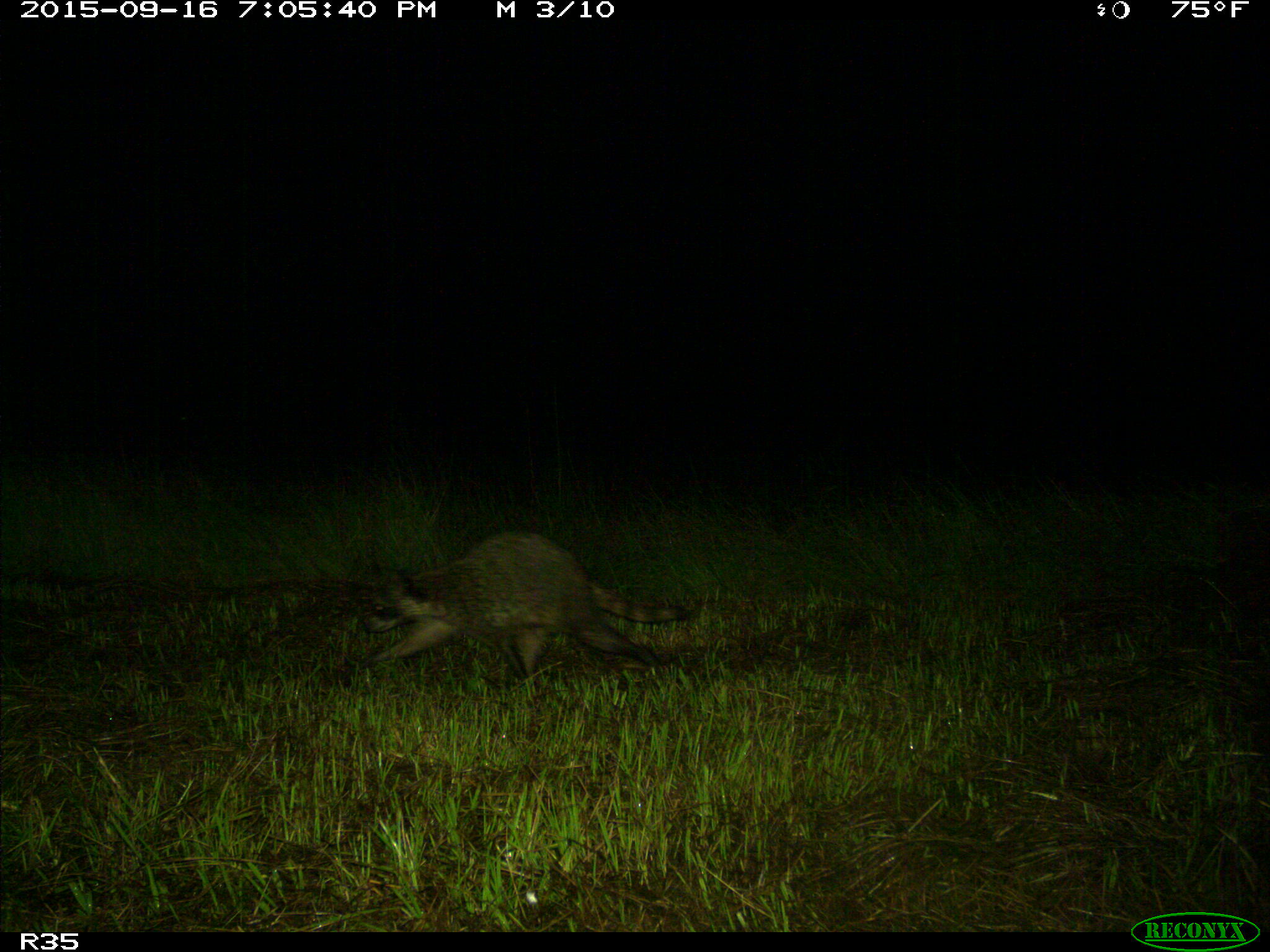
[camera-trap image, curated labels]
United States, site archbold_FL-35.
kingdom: Animalia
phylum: Chordata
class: Mammalia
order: Carnivora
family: Procyonidae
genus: Procyon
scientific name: Procyon lotor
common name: common raccoon